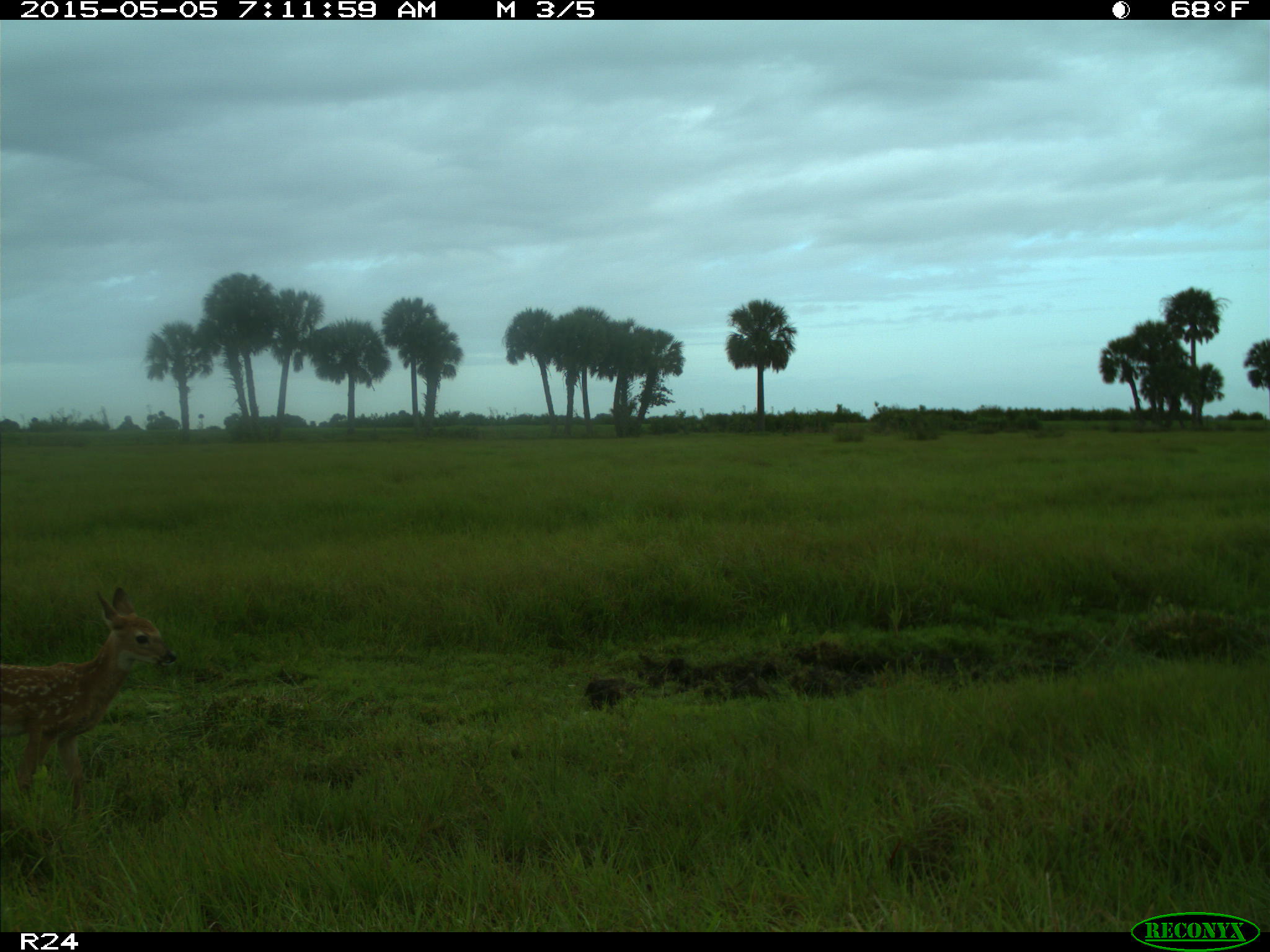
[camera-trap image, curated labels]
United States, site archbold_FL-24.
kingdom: Animalia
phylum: Chordata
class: Mammalia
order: Artiodactyla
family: Bovidae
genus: Bos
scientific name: Bos taurus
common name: domestic cow